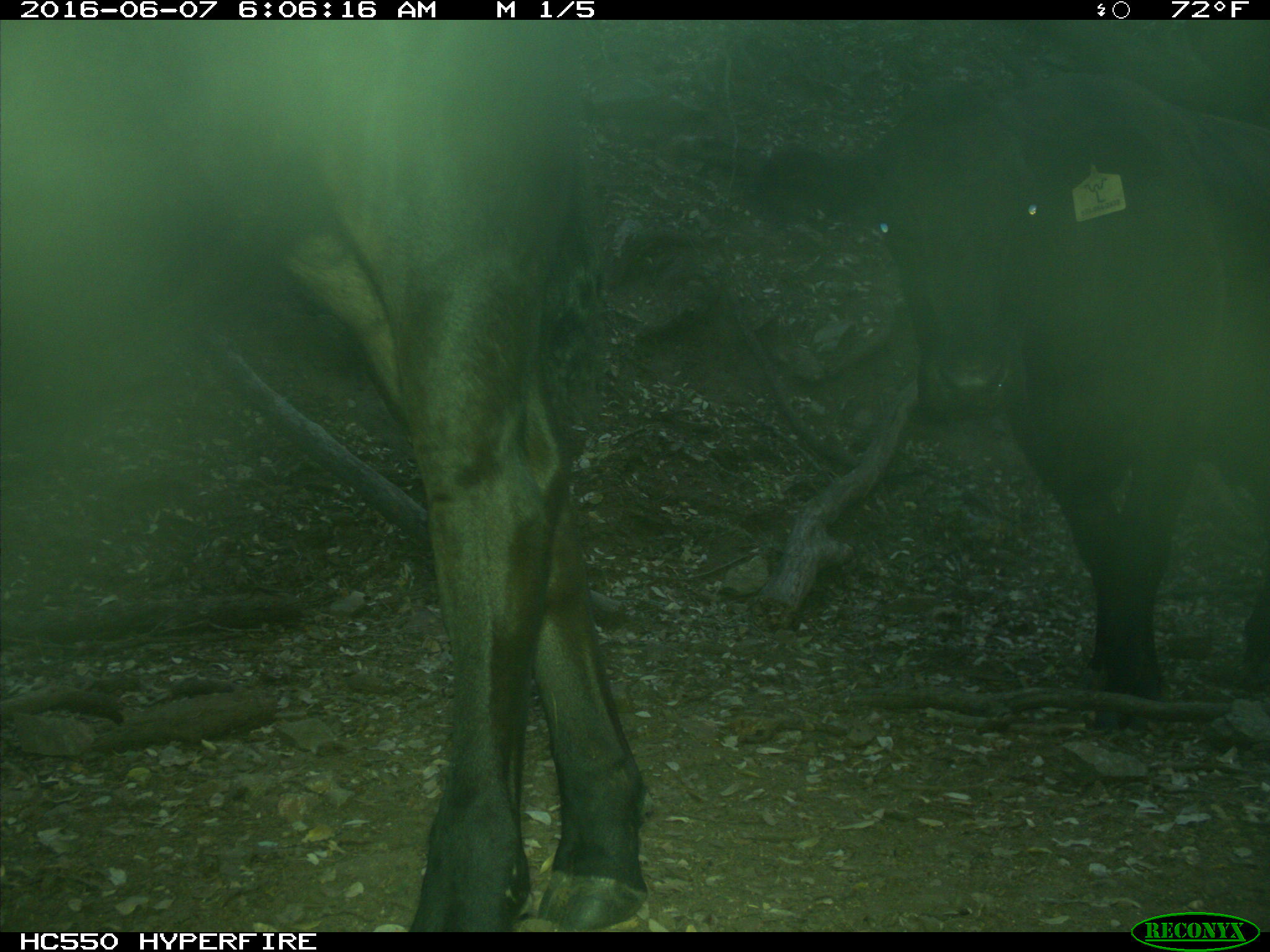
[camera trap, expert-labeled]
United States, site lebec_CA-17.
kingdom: Animalia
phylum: Chordata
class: Mammalia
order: Artiodactyla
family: Bovidae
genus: Bos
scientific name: Bos taurus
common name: domestic cow